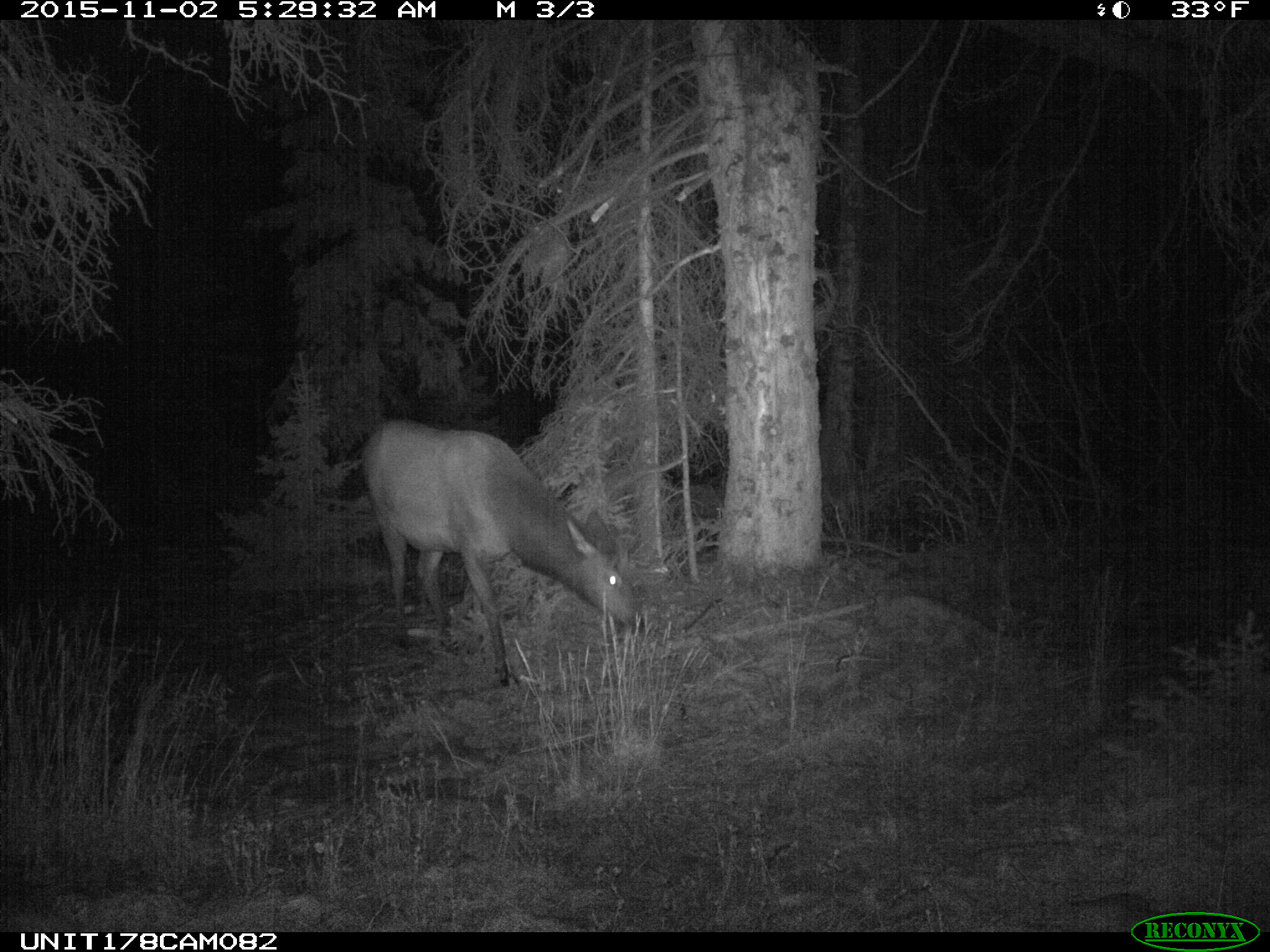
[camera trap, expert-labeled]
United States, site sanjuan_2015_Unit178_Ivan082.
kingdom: Animalia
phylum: Chordata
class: Mammalia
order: Artiodactyla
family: Cervidae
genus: Cervus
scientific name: Cervus elaphus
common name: red deer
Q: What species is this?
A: Cervus elaphus (red deer).